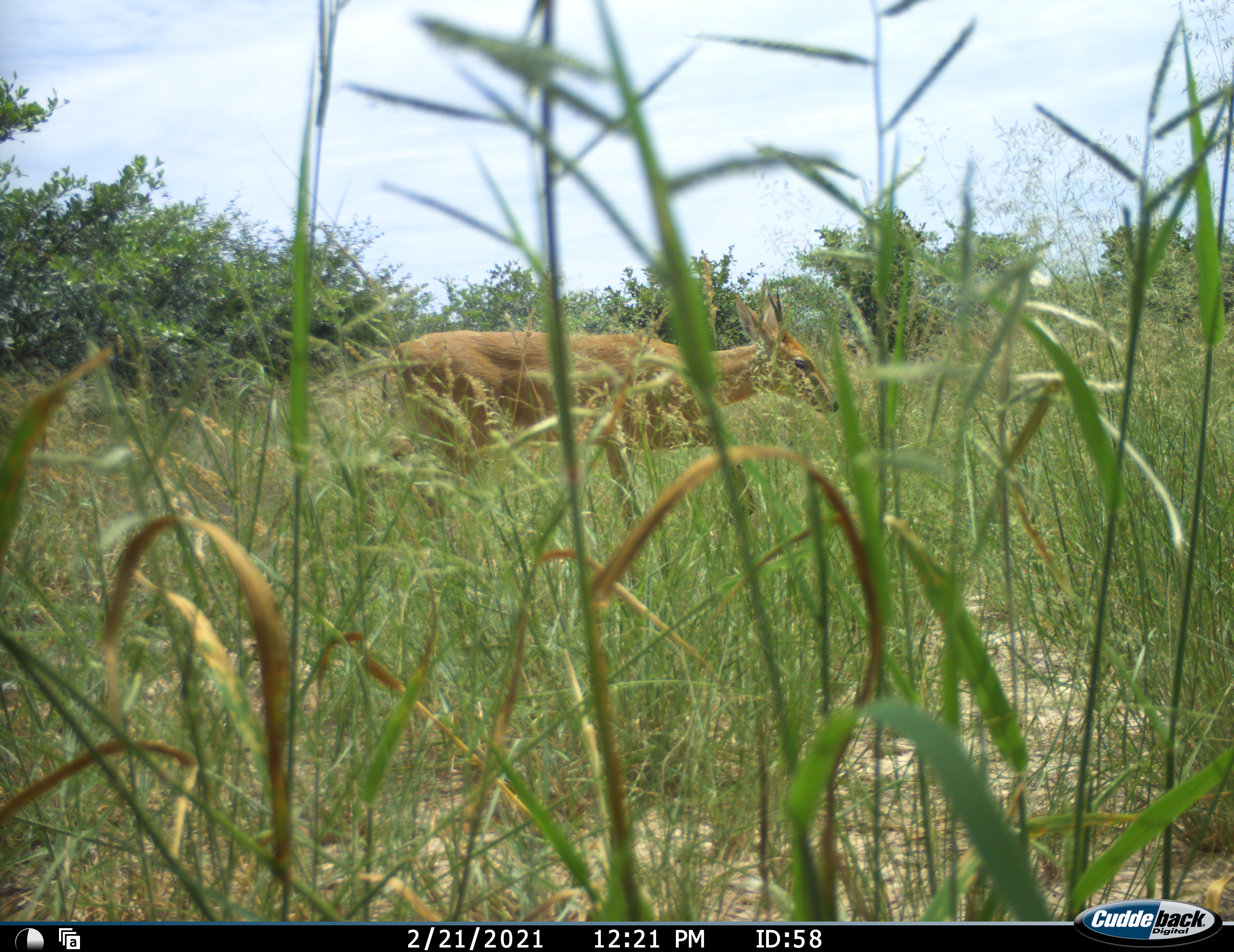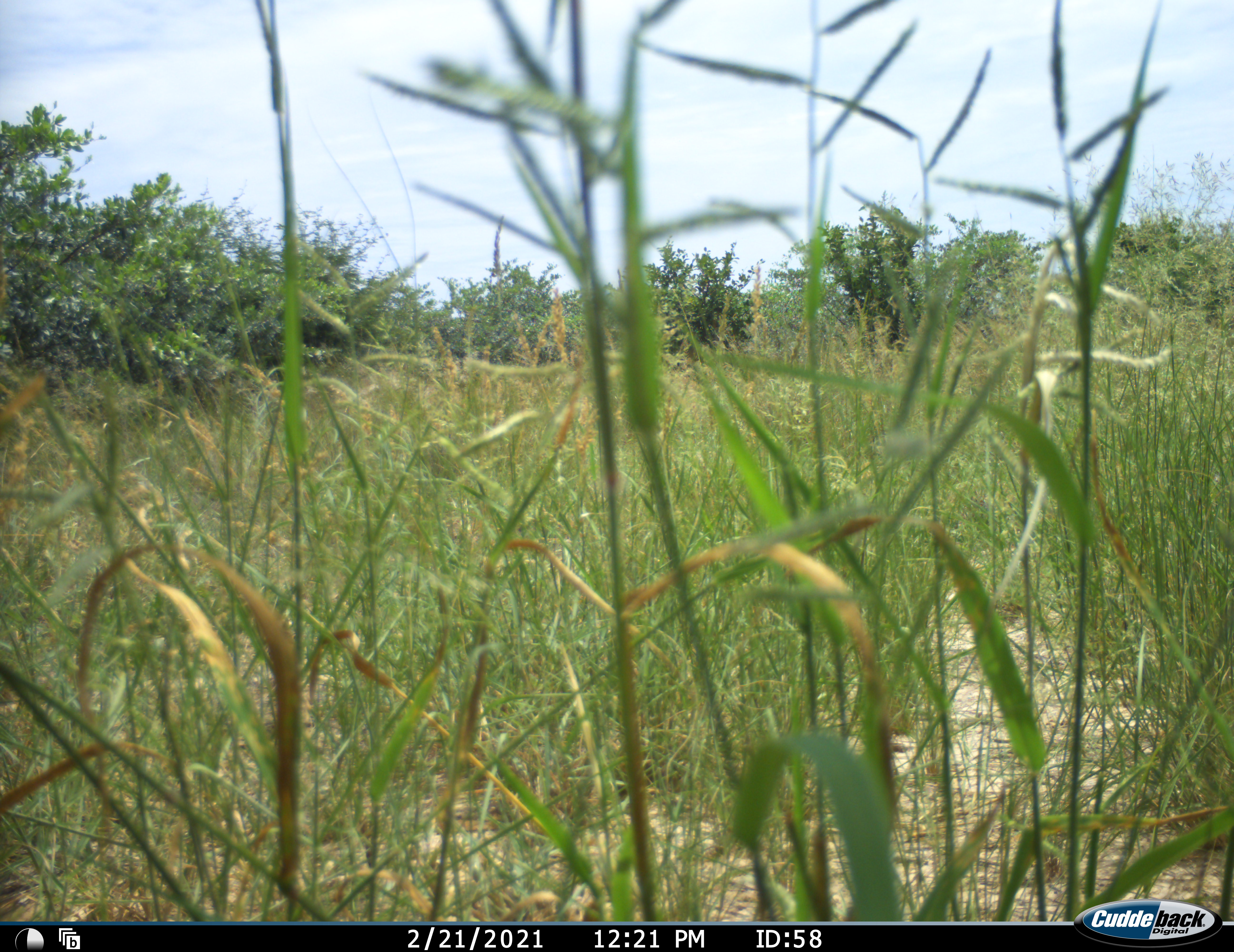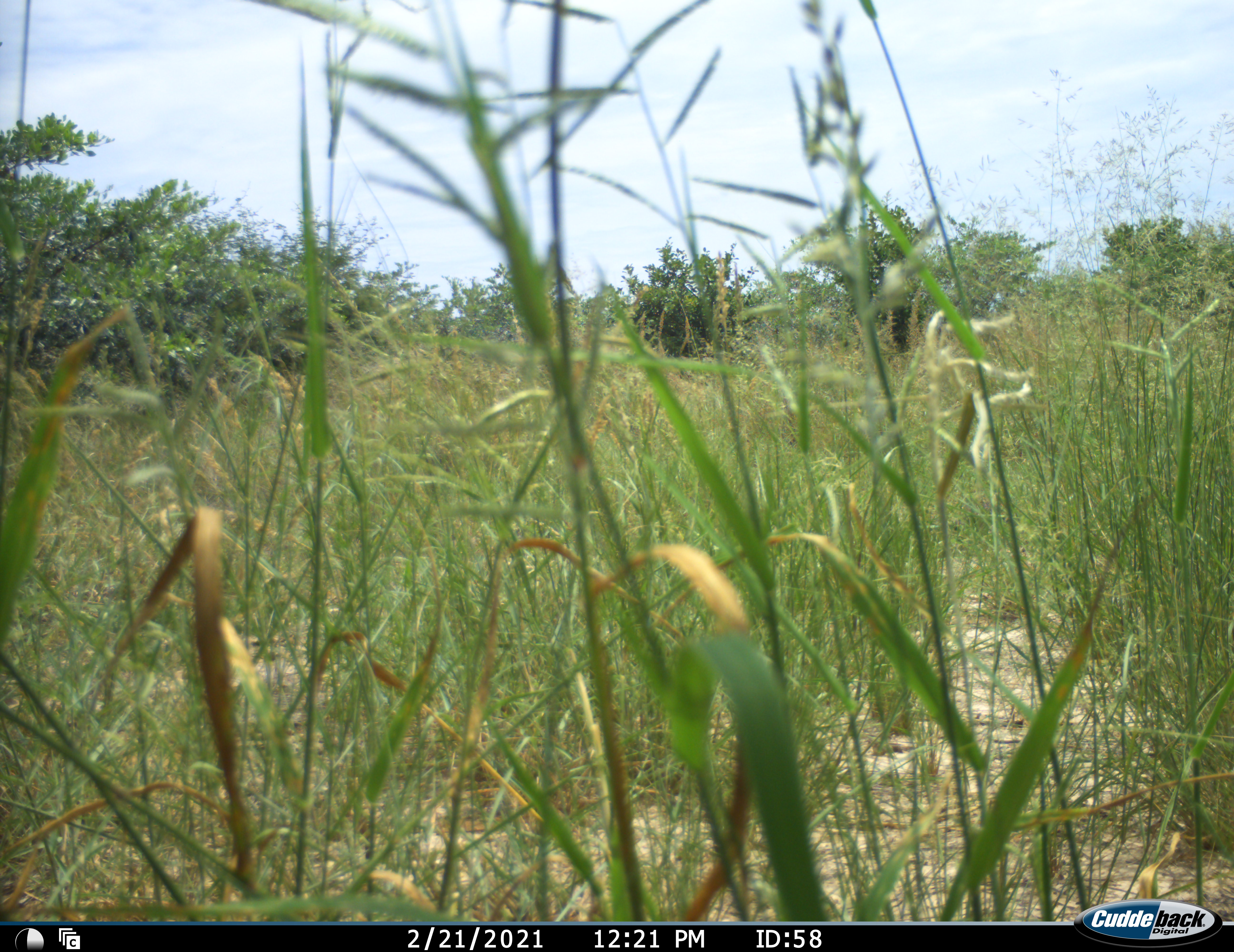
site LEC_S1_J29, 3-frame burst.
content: unidentified animal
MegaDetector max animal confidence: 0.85